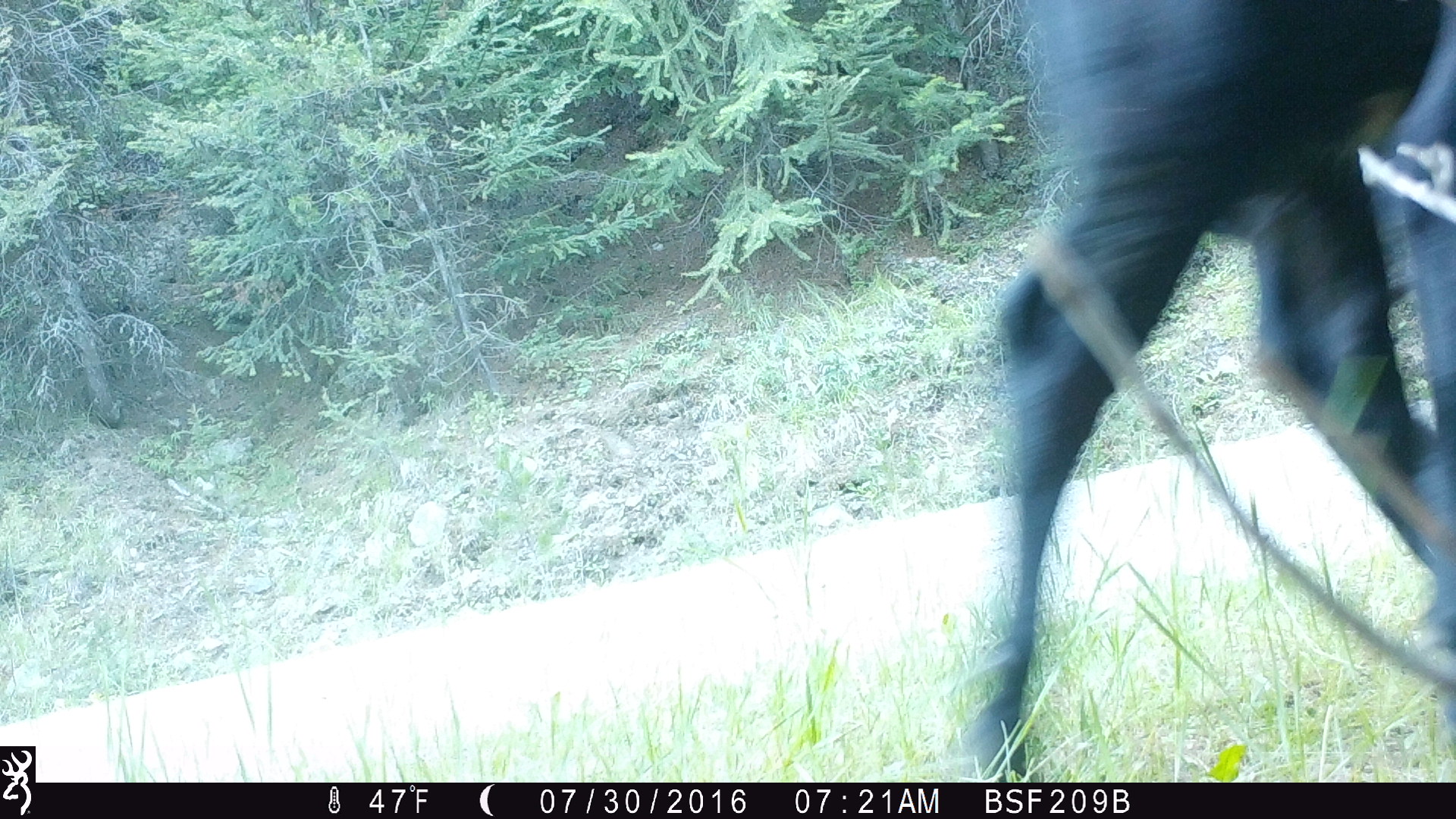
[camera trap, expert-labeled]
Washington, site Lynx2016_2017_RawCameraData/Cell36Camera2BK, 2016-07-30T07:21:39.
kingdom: Animalia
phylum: Chordata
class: Mammalia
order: Artiodactyla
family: Bovidae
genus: Bos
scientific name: Bos taurus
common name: domestic cattle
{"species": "domestic cattle (Bos taurus)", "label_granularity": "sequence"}